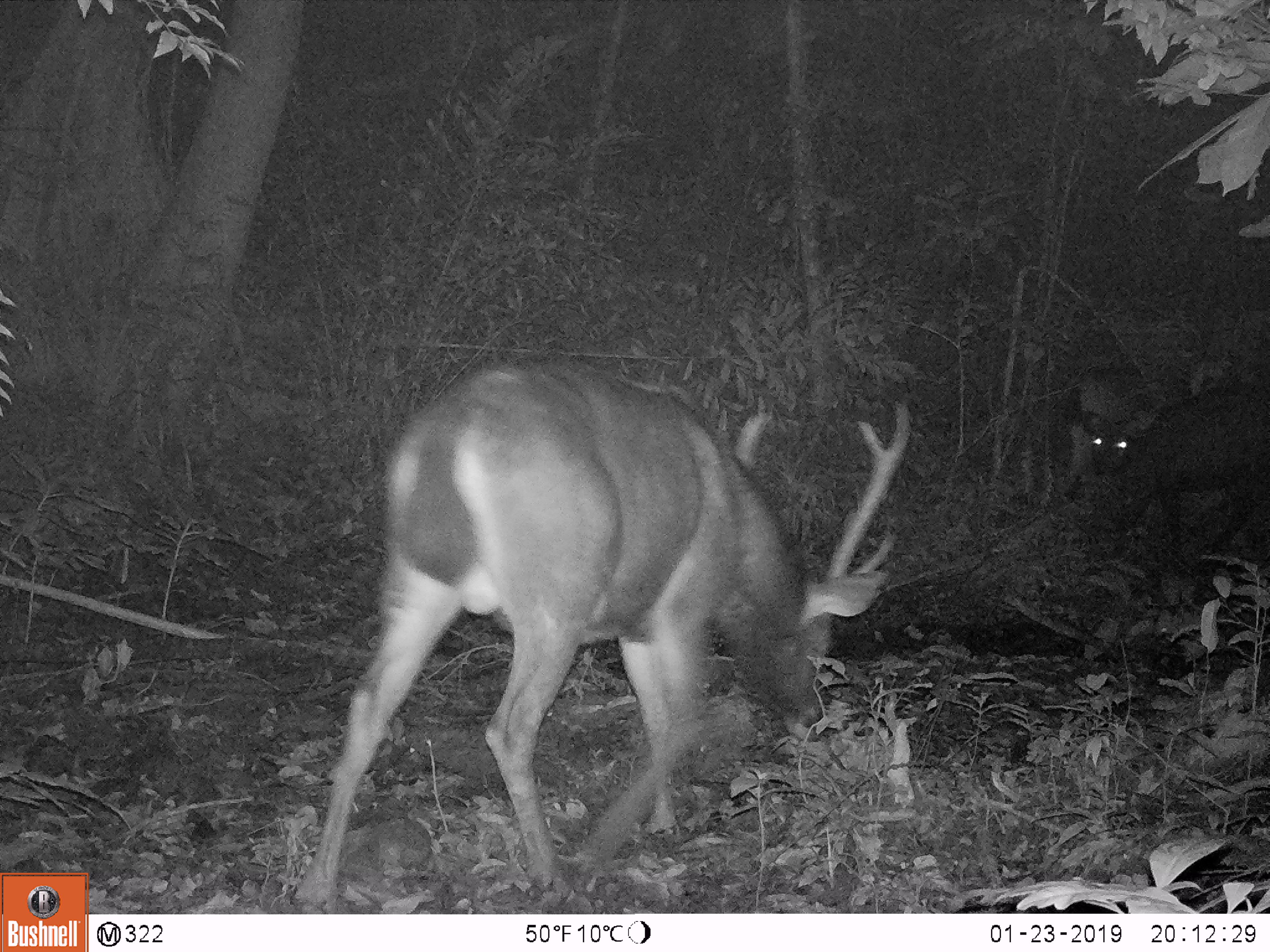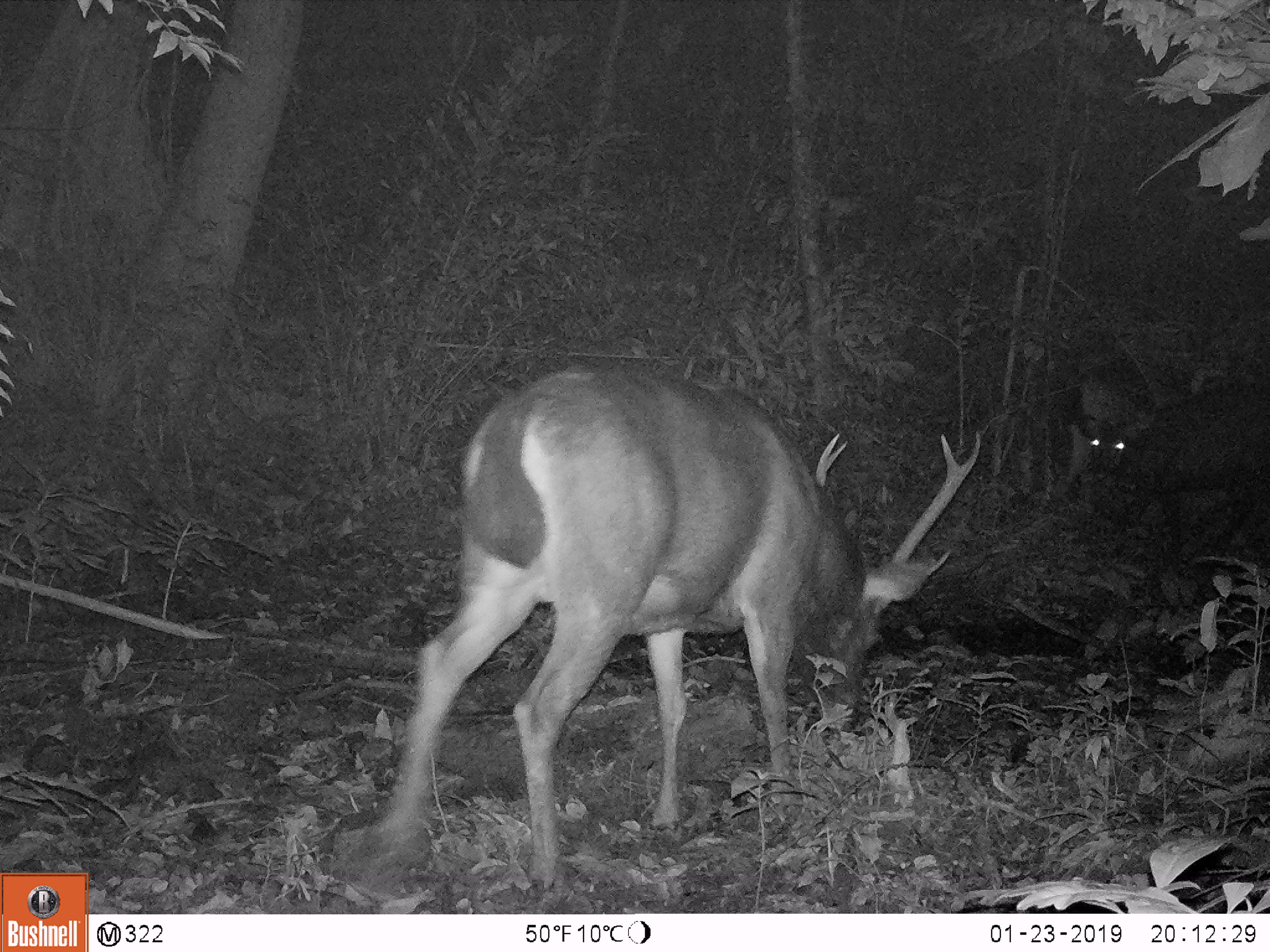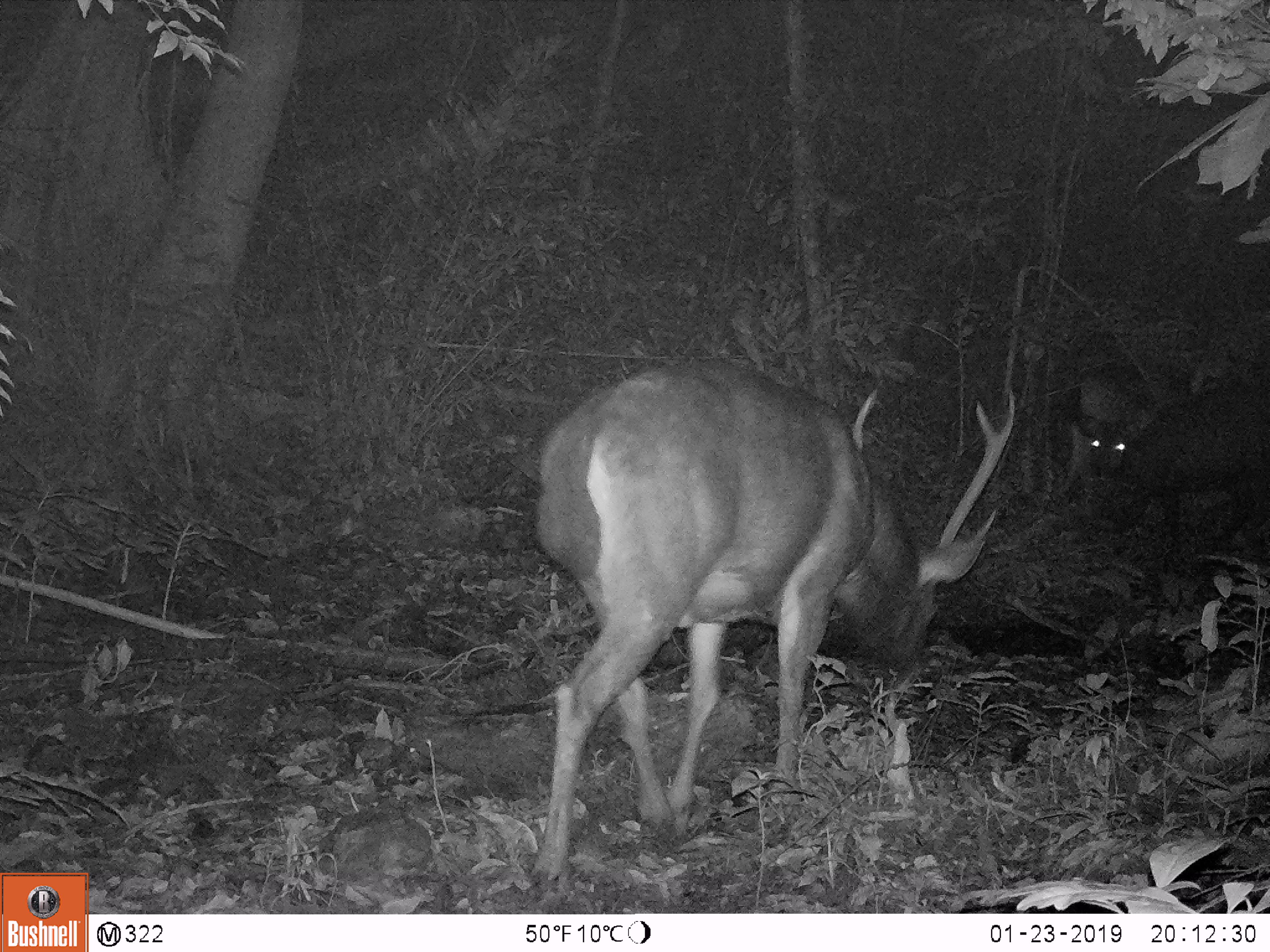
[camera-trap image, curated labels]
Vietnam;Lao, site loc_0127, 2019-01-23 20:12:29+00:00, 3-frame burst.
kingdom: Animalia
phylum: Chordata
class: Mammalia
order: Artiodactyla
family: Cervidae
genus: Rusa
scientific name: Rusa unicolor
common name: sambar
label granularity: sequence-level